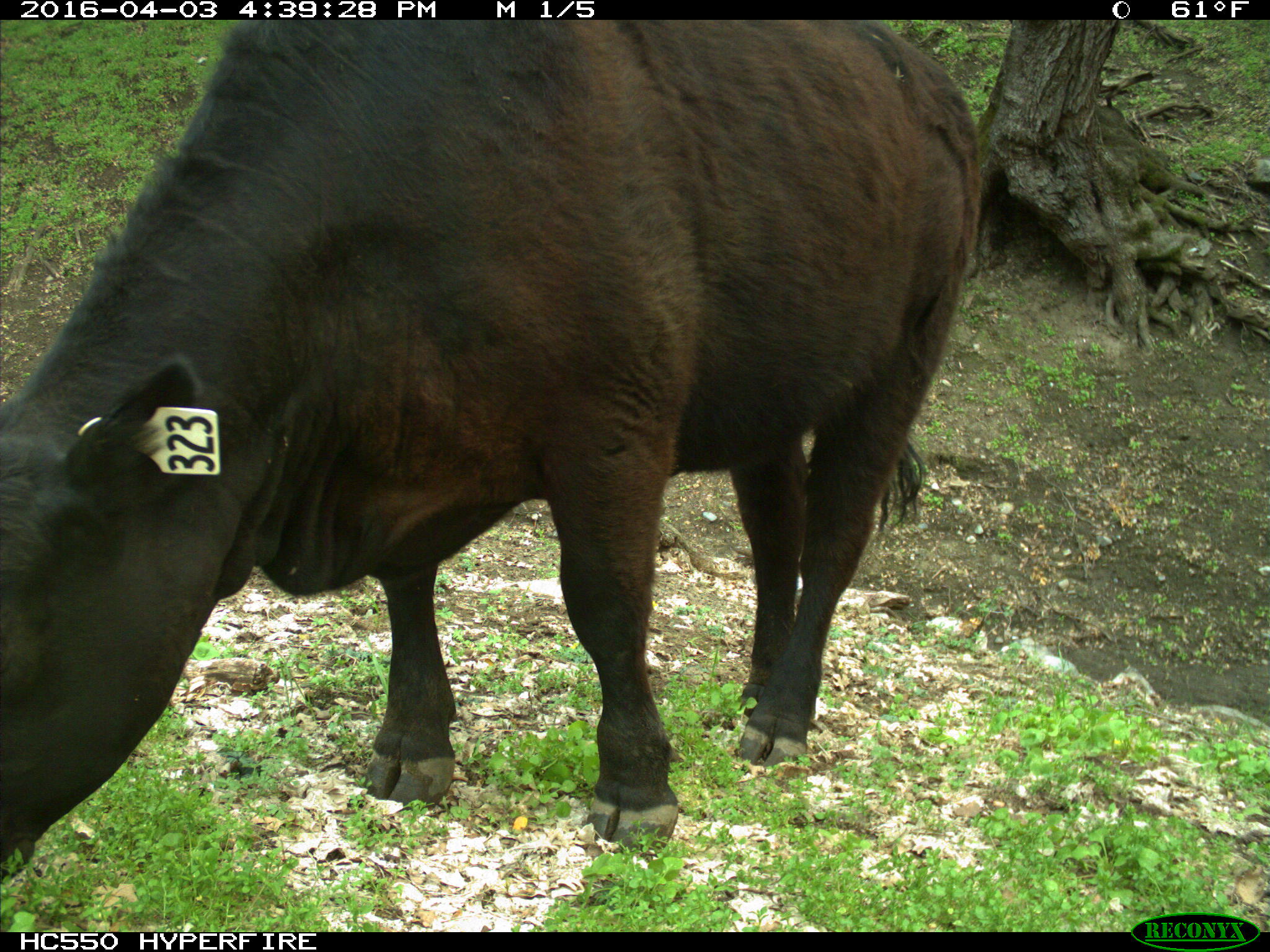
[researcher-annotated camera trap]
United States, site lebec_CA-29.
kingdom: Animalia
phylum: Chordata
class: Mammalia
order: Artiodactyla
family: Bovidae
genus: Bos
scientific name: Bos taurus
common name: domestic cow